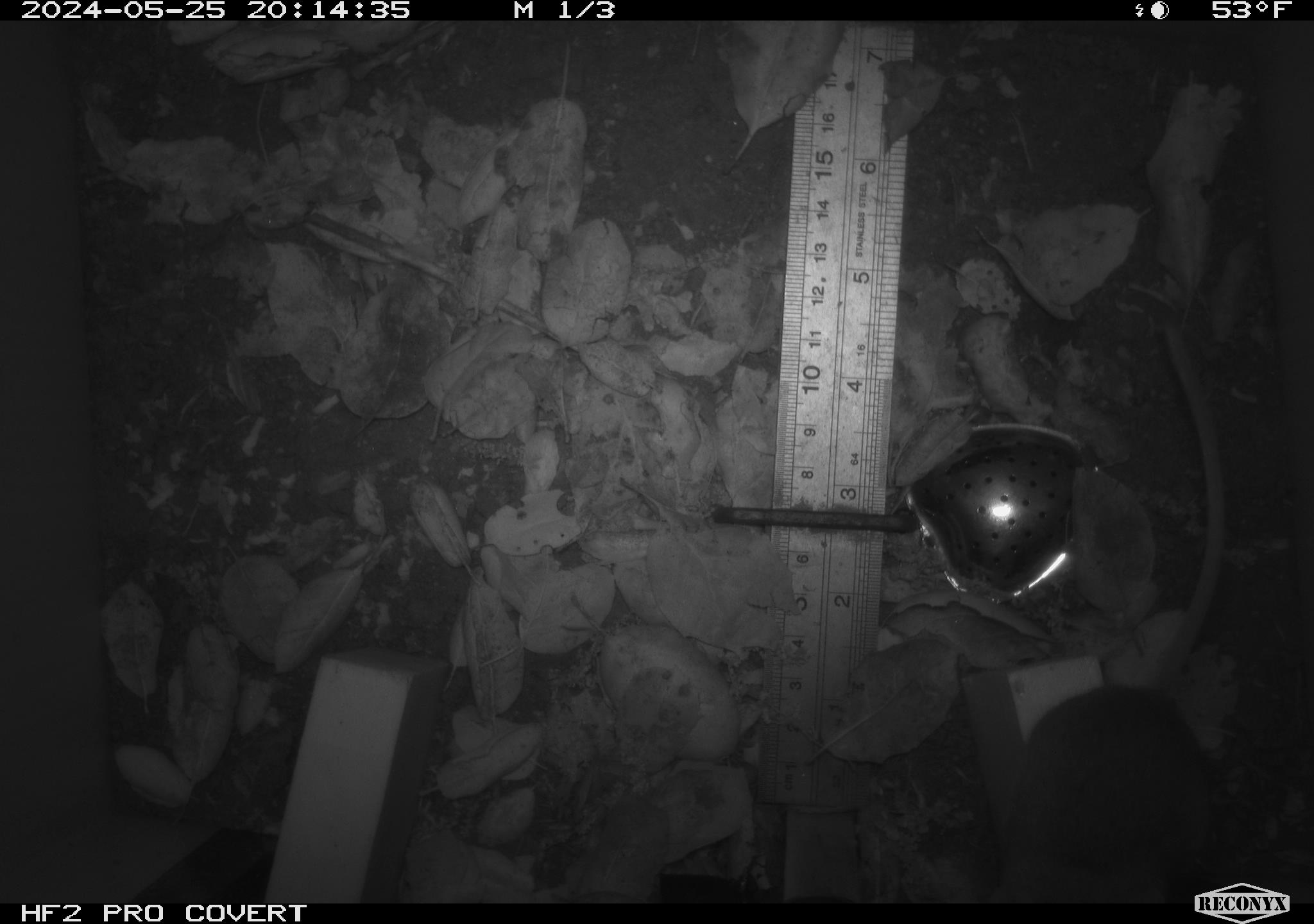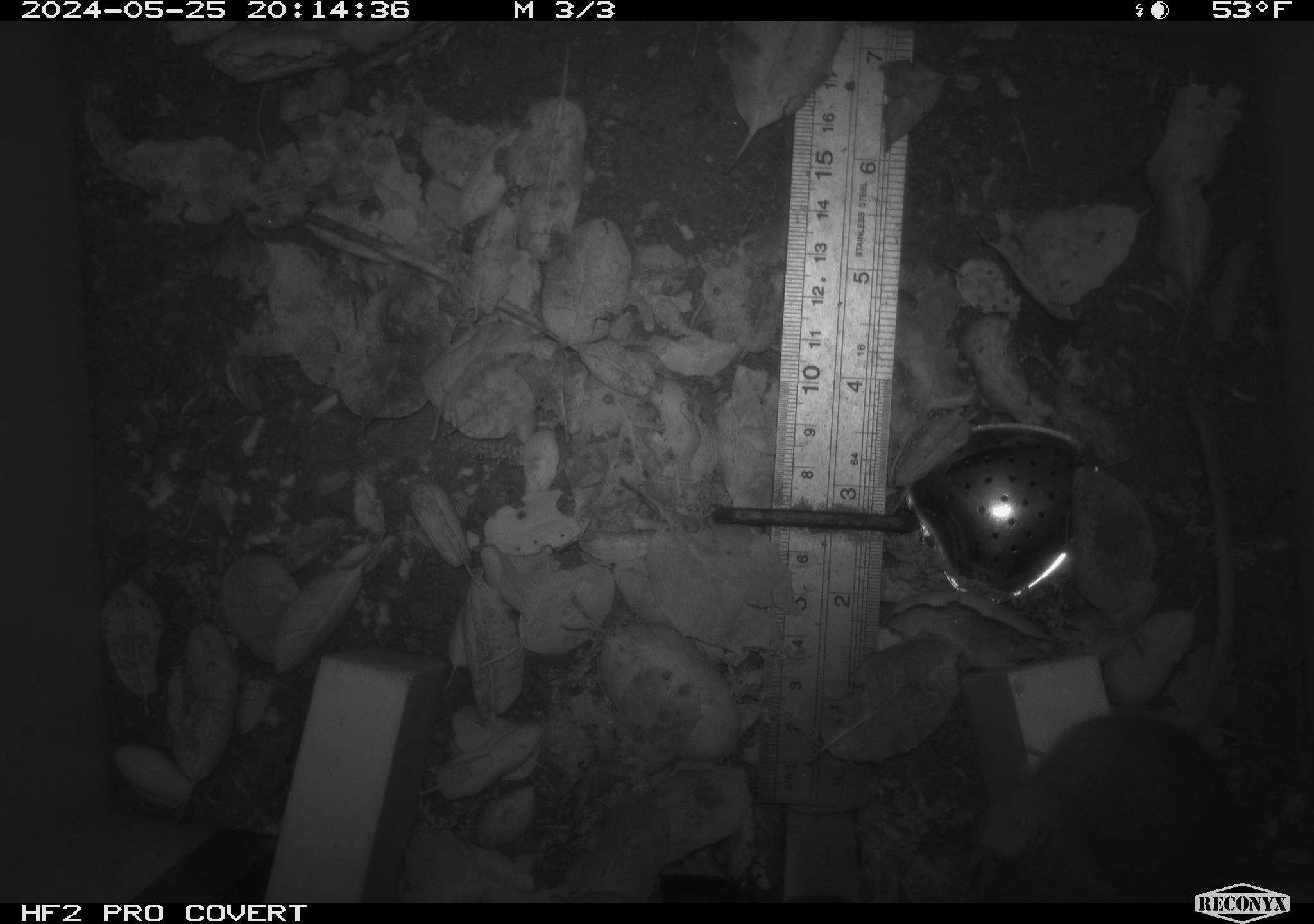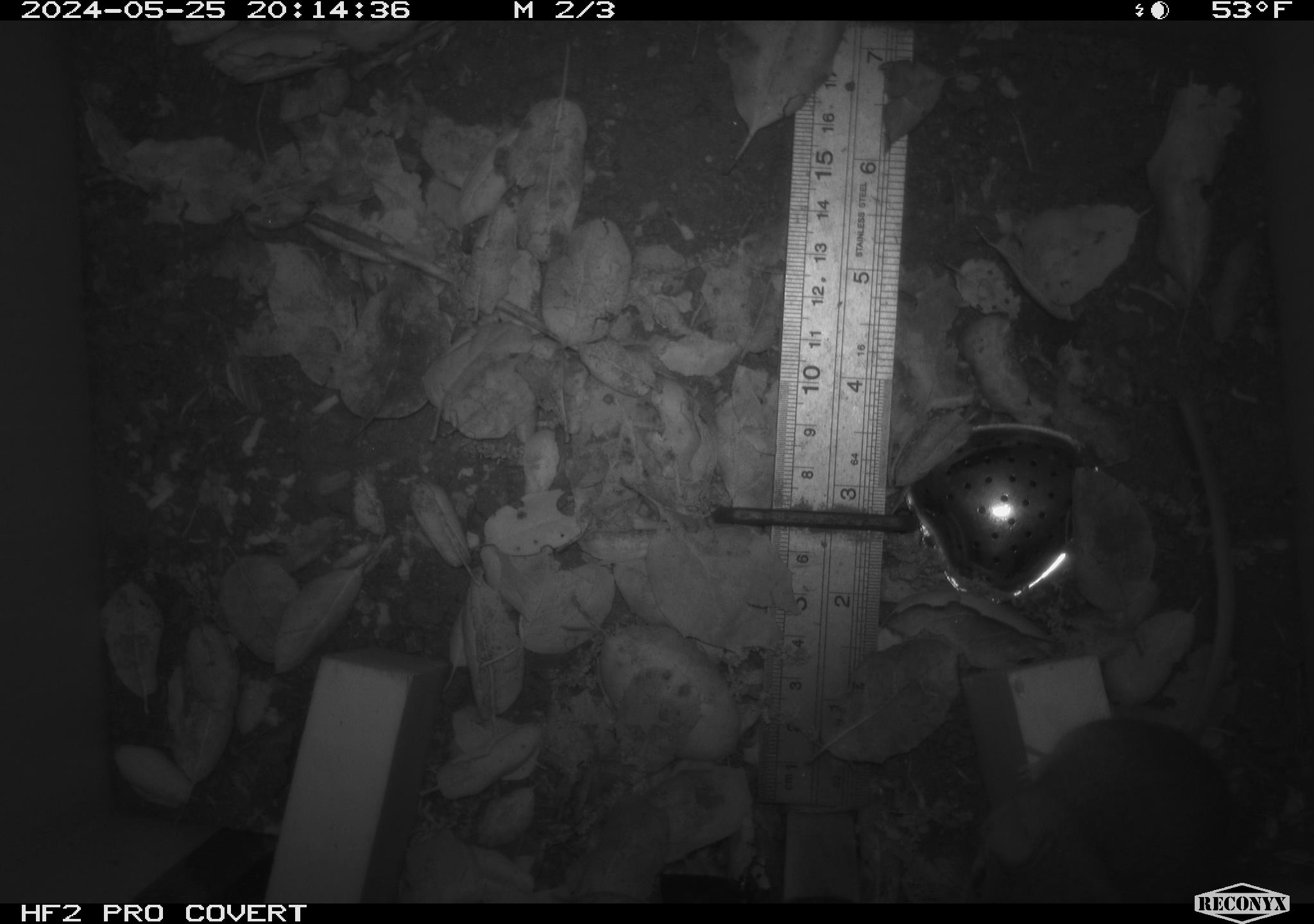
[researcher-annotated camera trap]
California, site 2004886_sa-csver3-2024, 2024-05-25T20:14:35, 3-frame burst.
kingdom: Animalia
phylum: Chordata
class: Mammalia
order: Rodentia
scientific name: Rodentia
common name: rodent